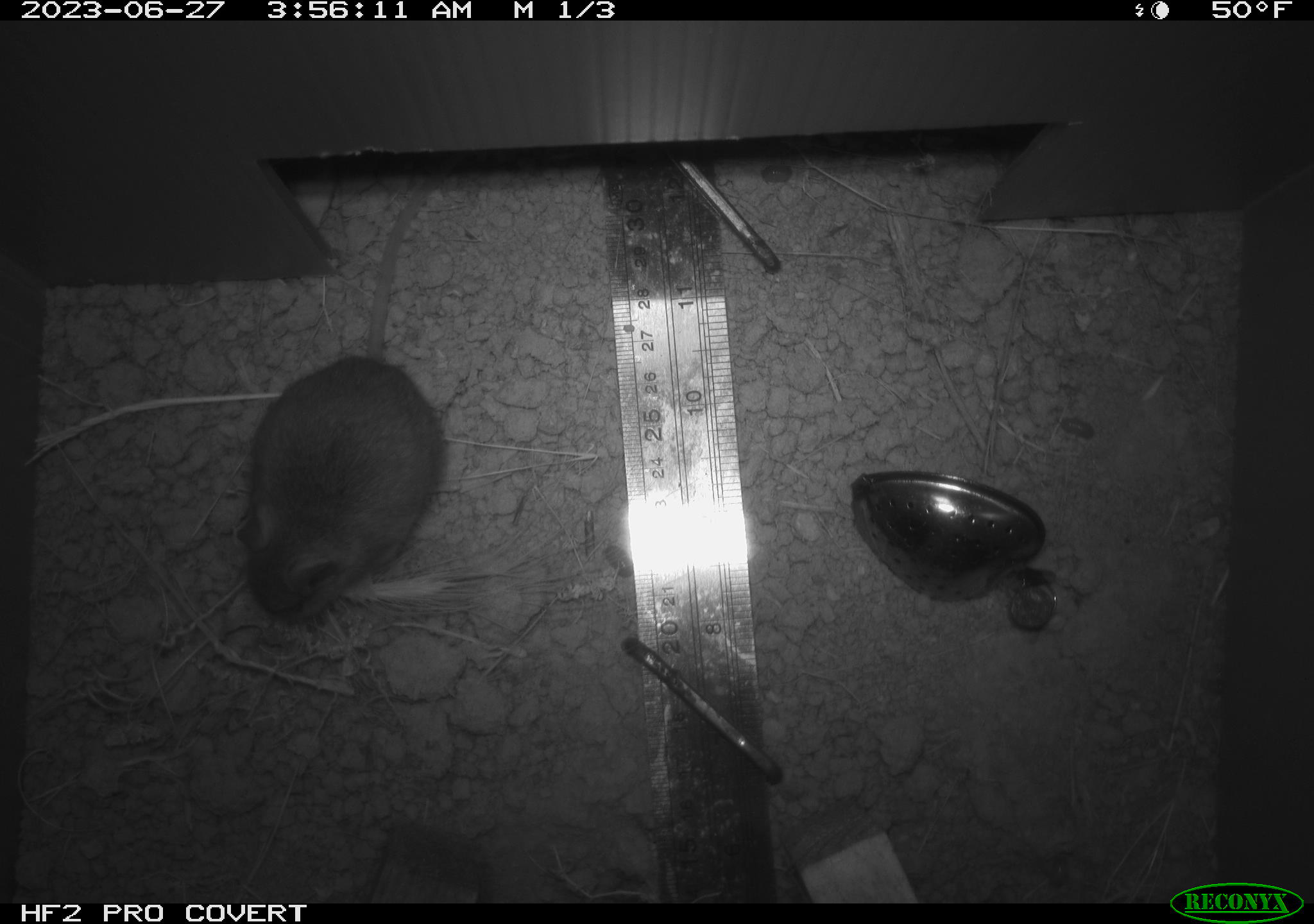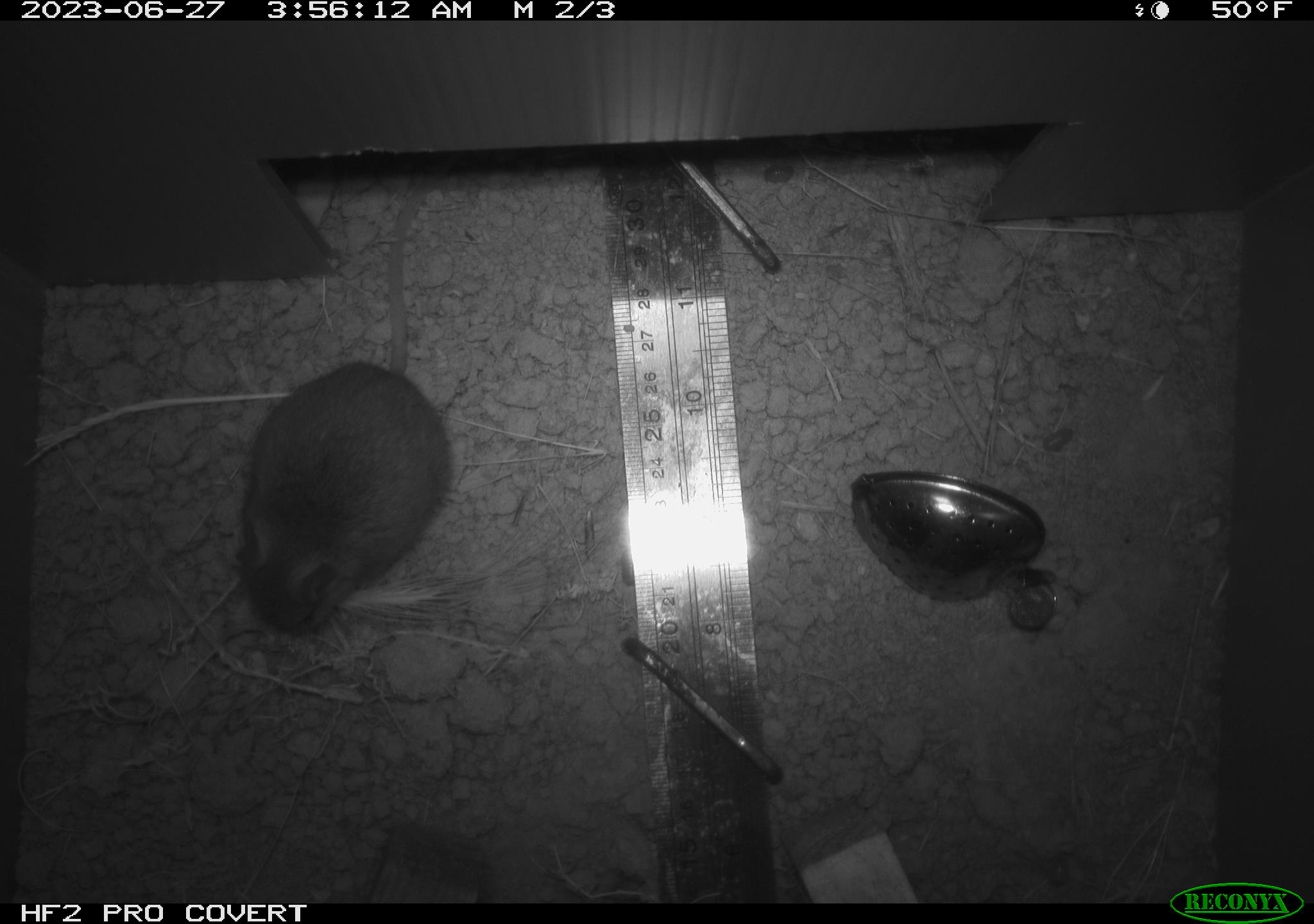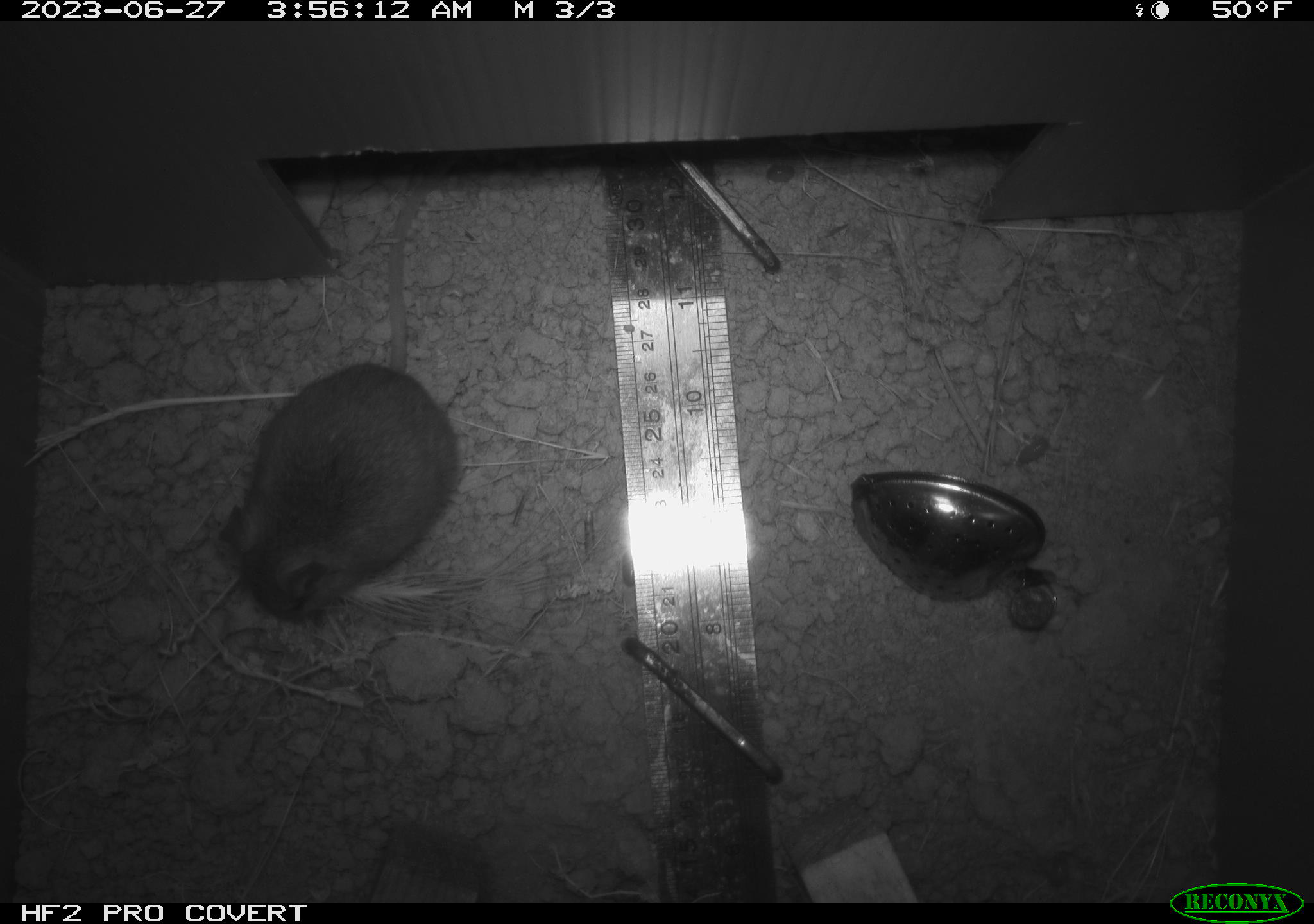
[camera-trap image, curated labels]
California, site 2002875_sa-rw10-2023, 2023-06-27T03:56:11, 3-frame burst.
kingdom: Animalia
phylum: Chordata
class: Mammalia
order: Rodentia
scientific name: Rodentia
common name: rodent